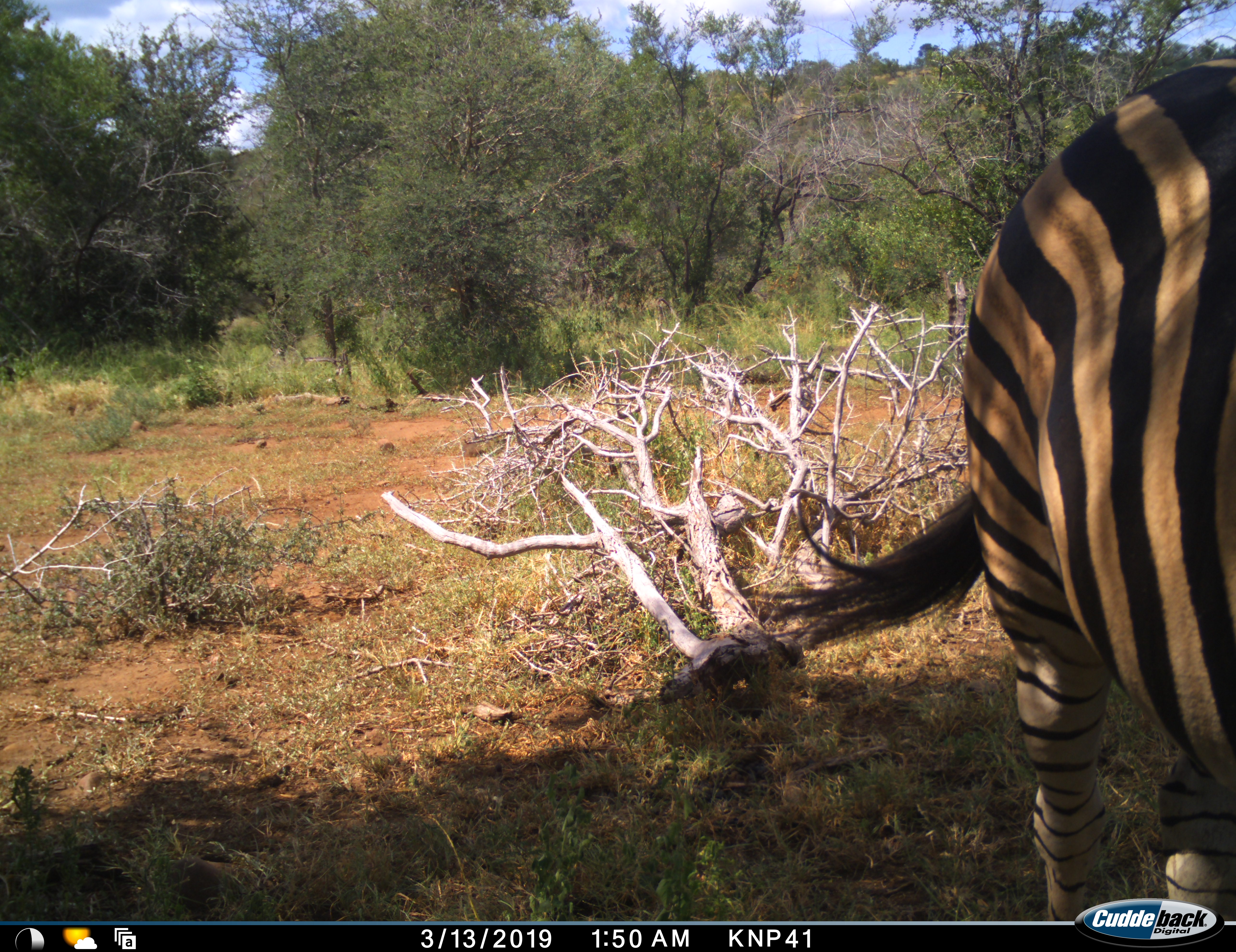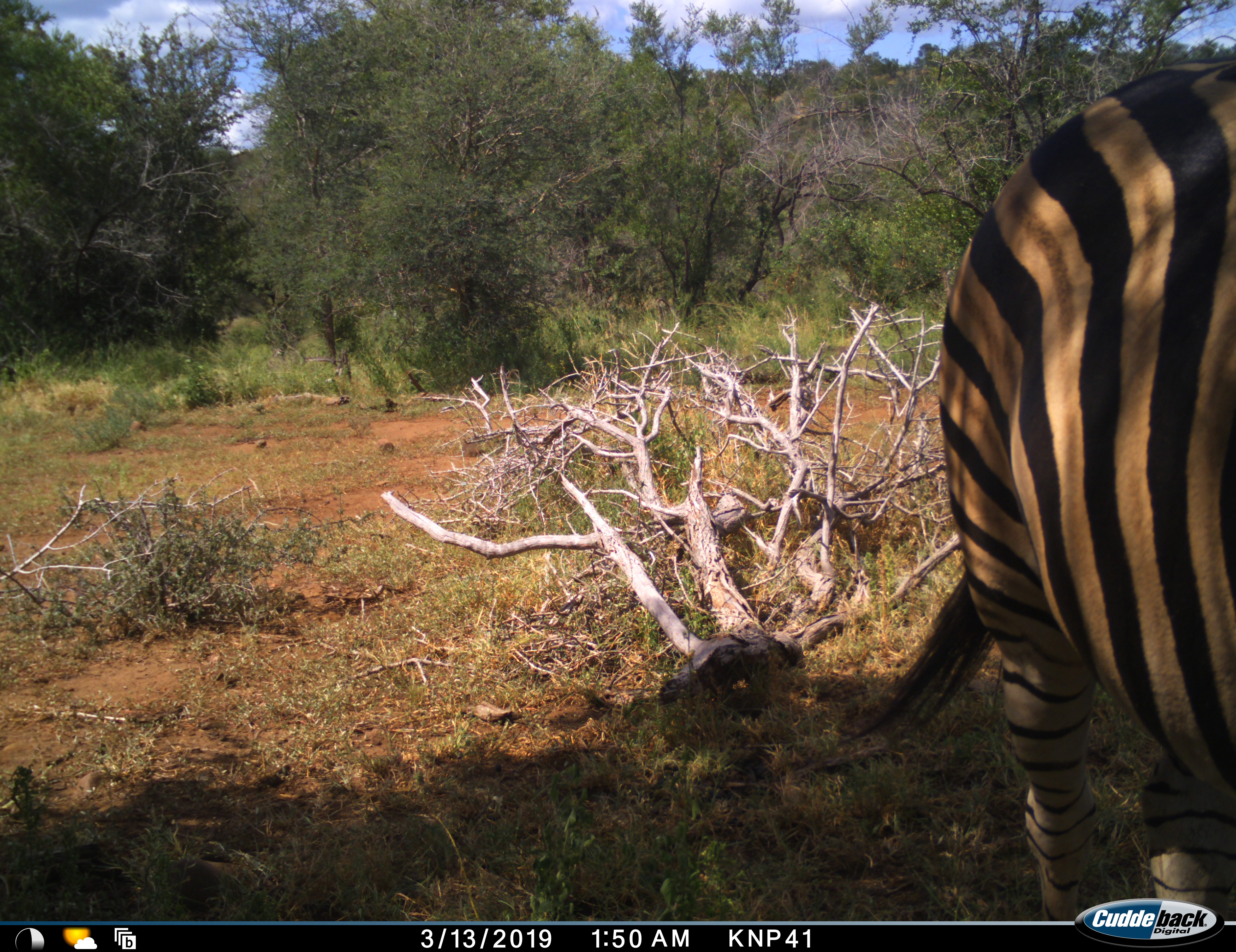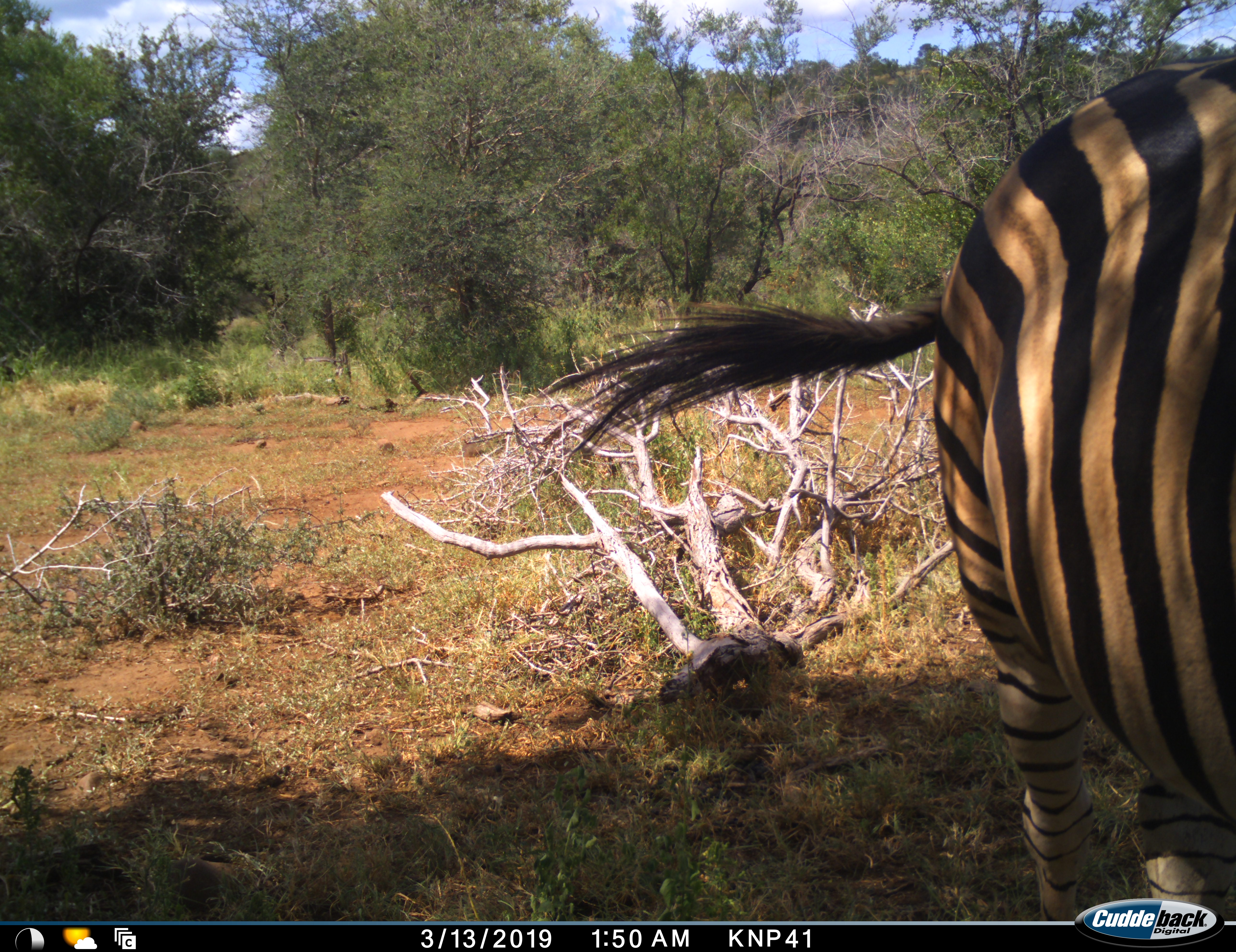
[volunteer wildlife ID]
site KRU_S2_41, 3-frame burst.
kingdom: Animalia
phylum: Chordata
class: Mammalia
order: Perissodactyla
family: Equidae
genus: Equus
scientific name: Equus quagga burchellii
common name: burchell's zebra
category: zebraburchells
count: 1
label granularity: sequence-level